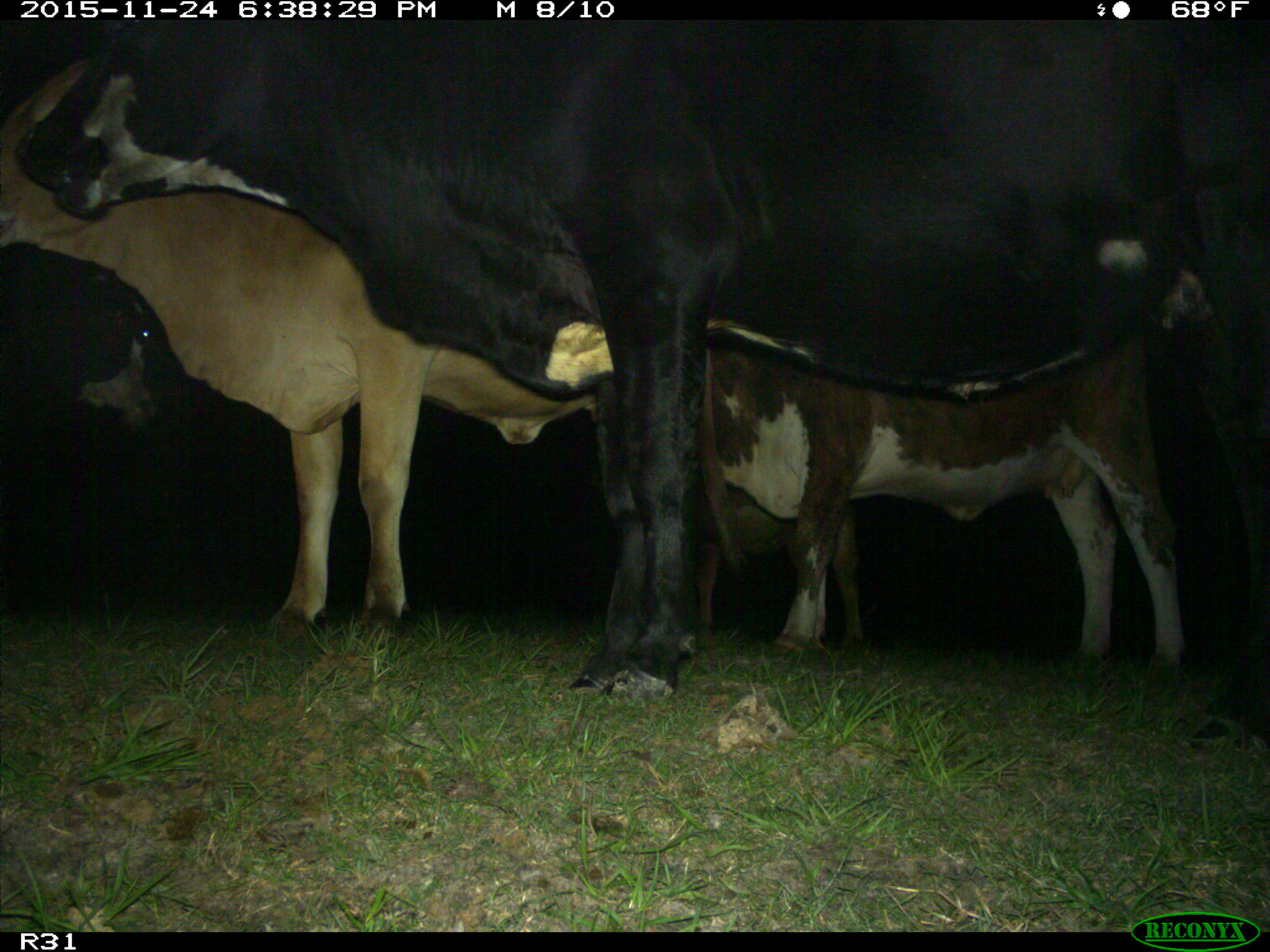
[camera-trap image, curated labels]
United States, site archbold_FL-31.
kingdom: Animalia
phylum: Chordata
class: Mammalia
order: Artiodactyla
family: Bovidae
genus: Bos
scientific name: Bos taurus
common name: domestic cow